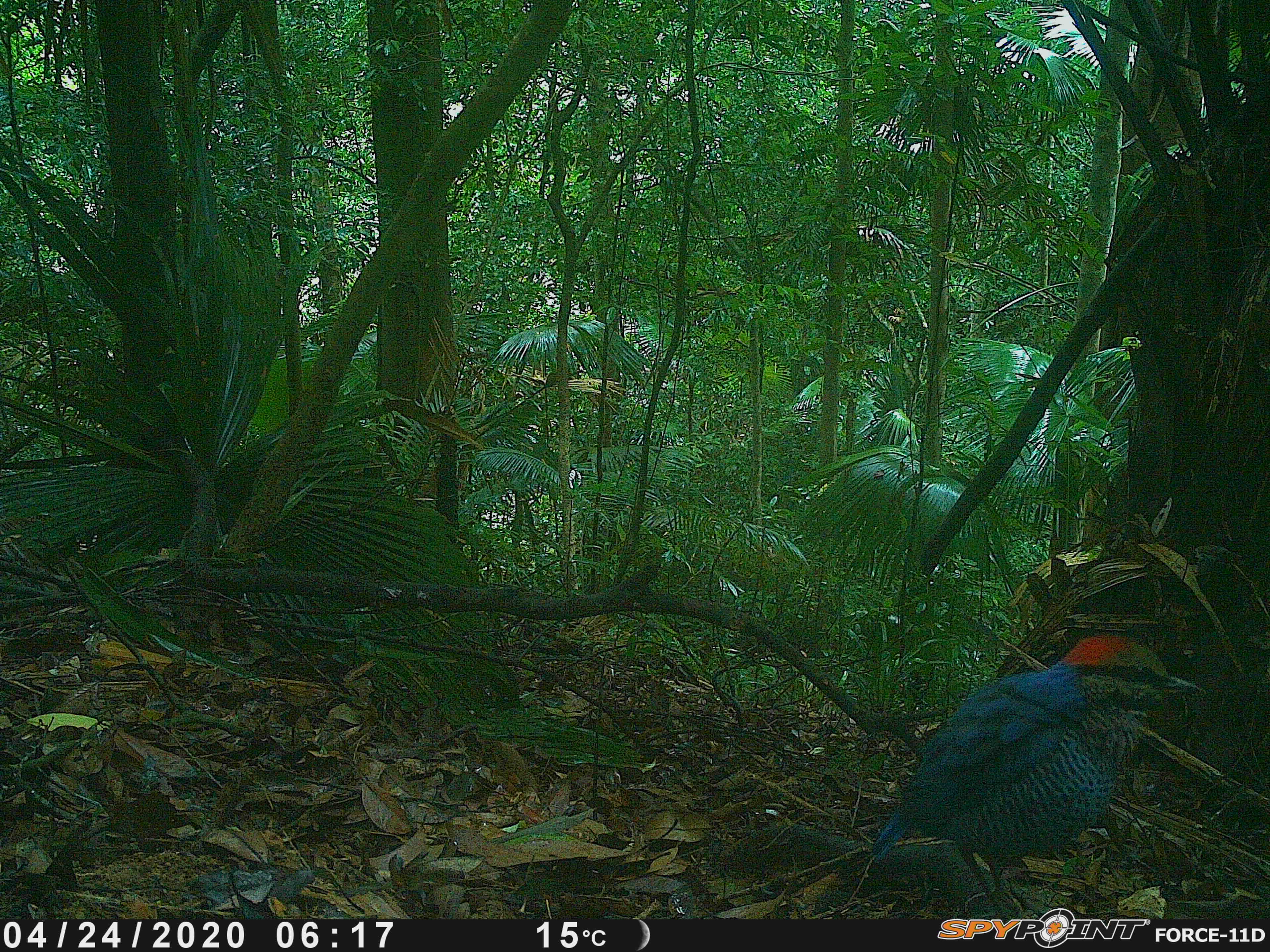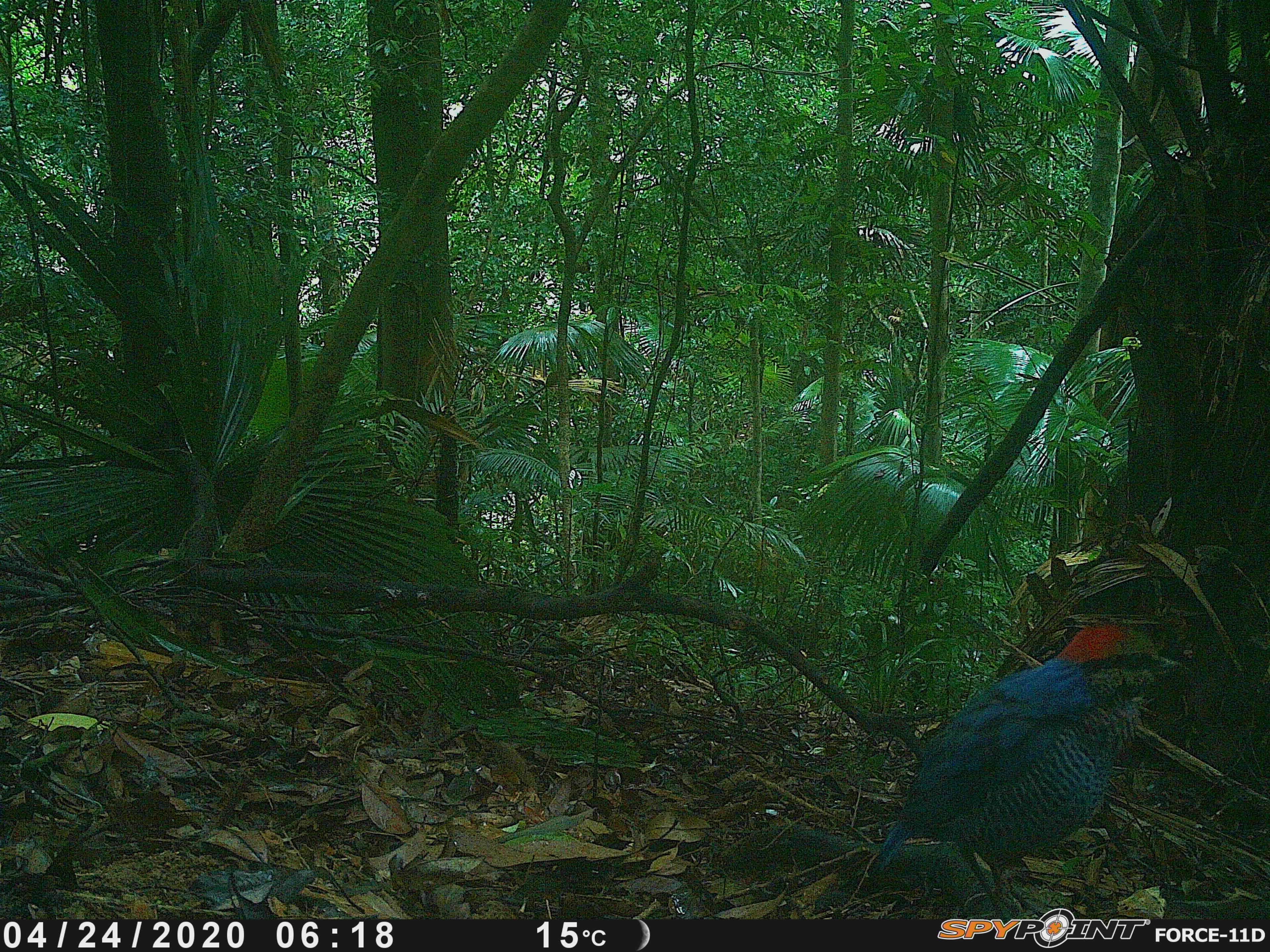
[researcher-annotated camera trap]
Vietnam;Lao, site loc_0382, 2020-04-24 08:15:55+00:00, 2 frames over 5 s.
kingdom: Animalia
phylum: Chordata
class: Aves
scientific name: Aves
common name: bird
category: unidentified bird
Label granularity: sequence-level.